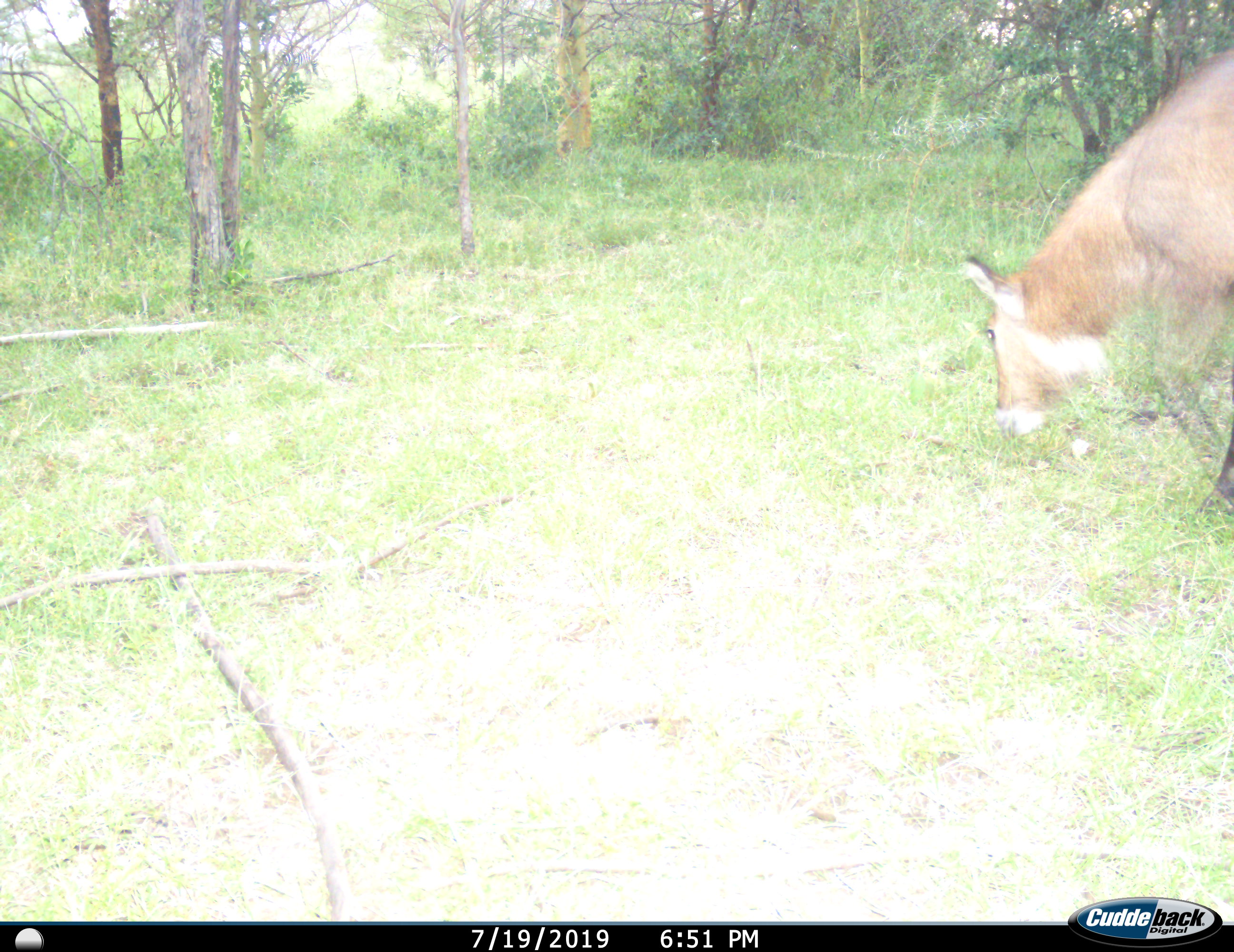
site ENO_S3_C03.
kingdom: Animalia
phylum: Chordata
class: Mammalia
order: Artiodactyla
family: Bovidae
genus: Kobus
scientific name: Kobus ellipsiprymnus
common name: waterbuck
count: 1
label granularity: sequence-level